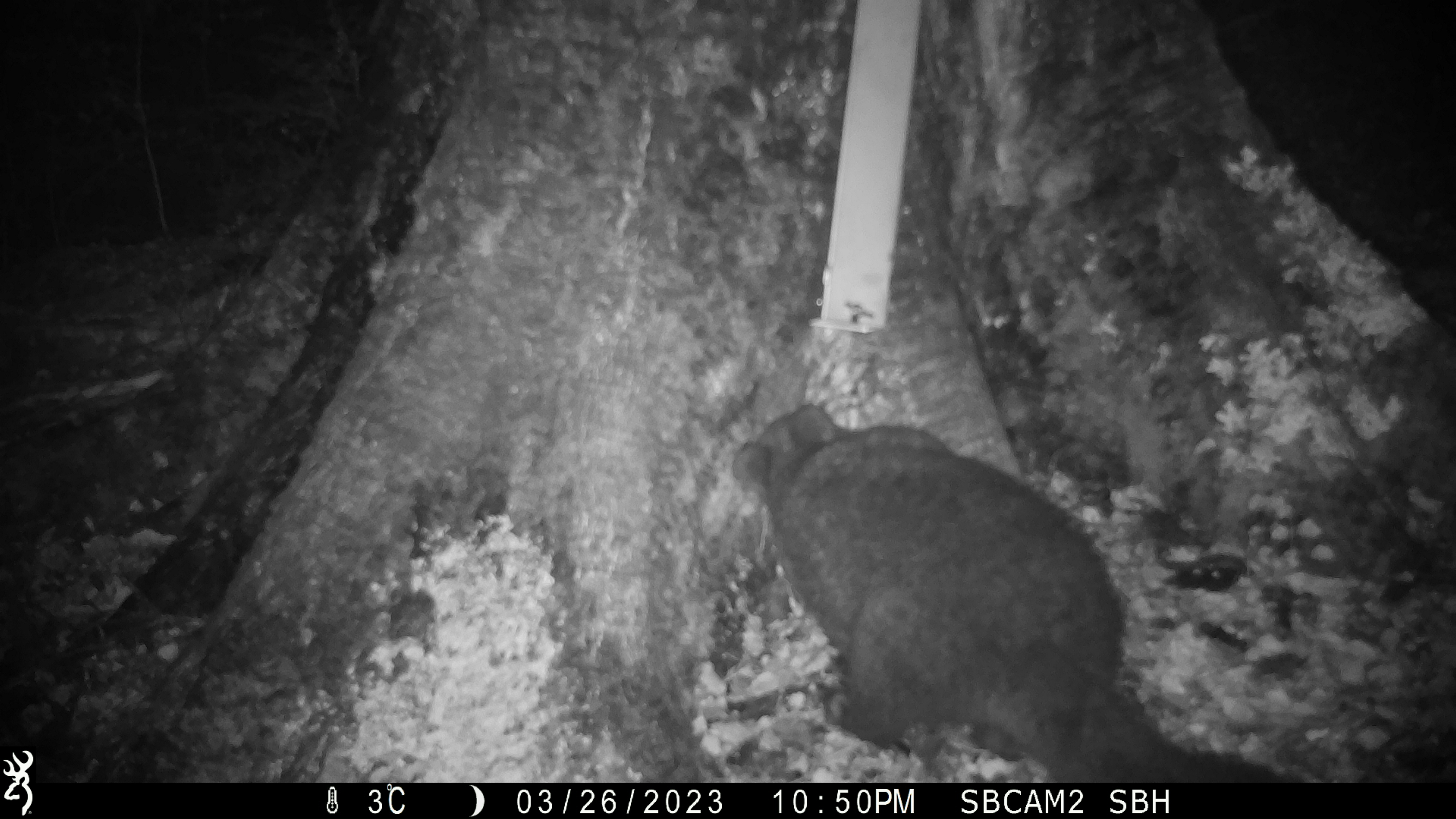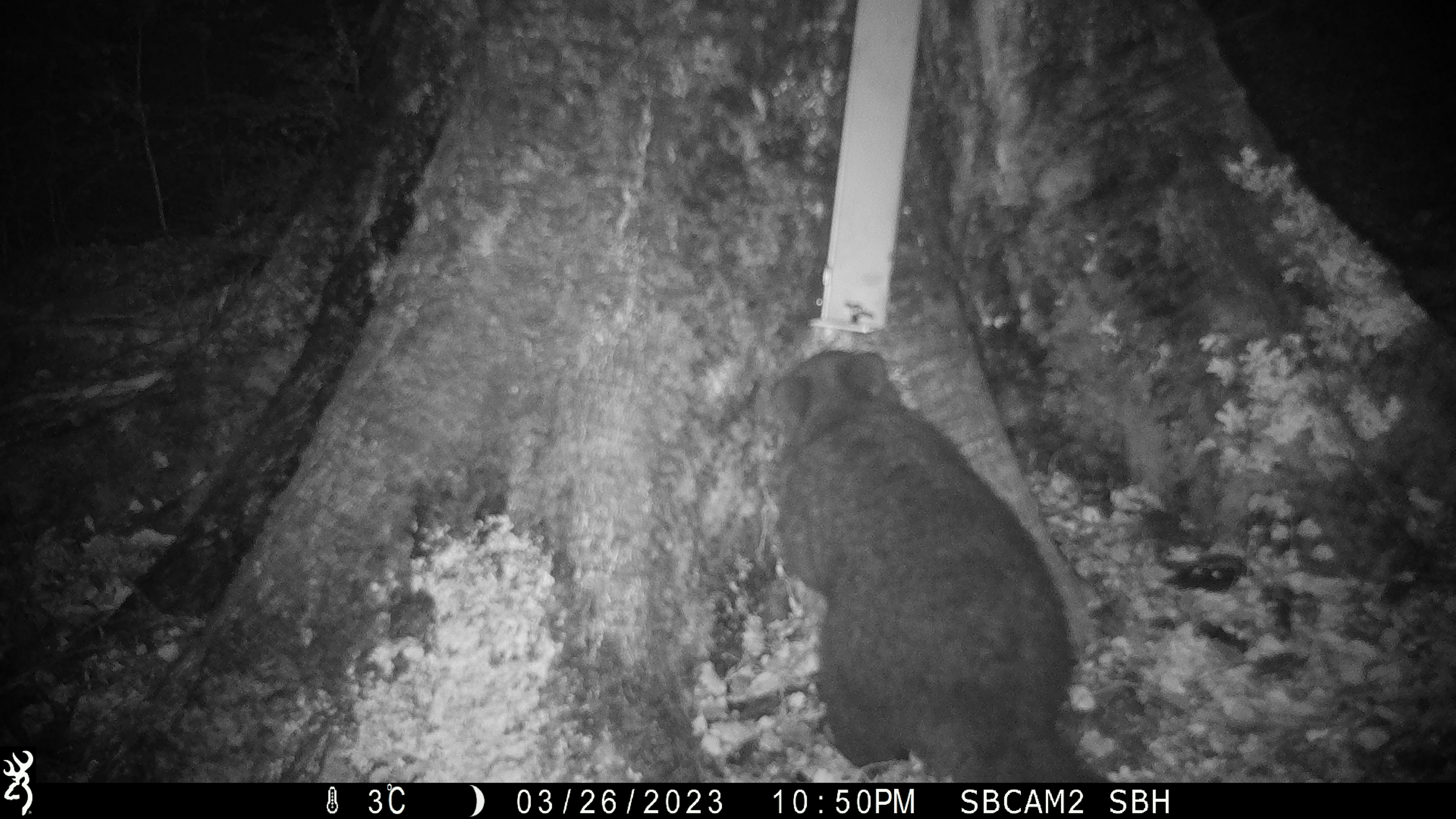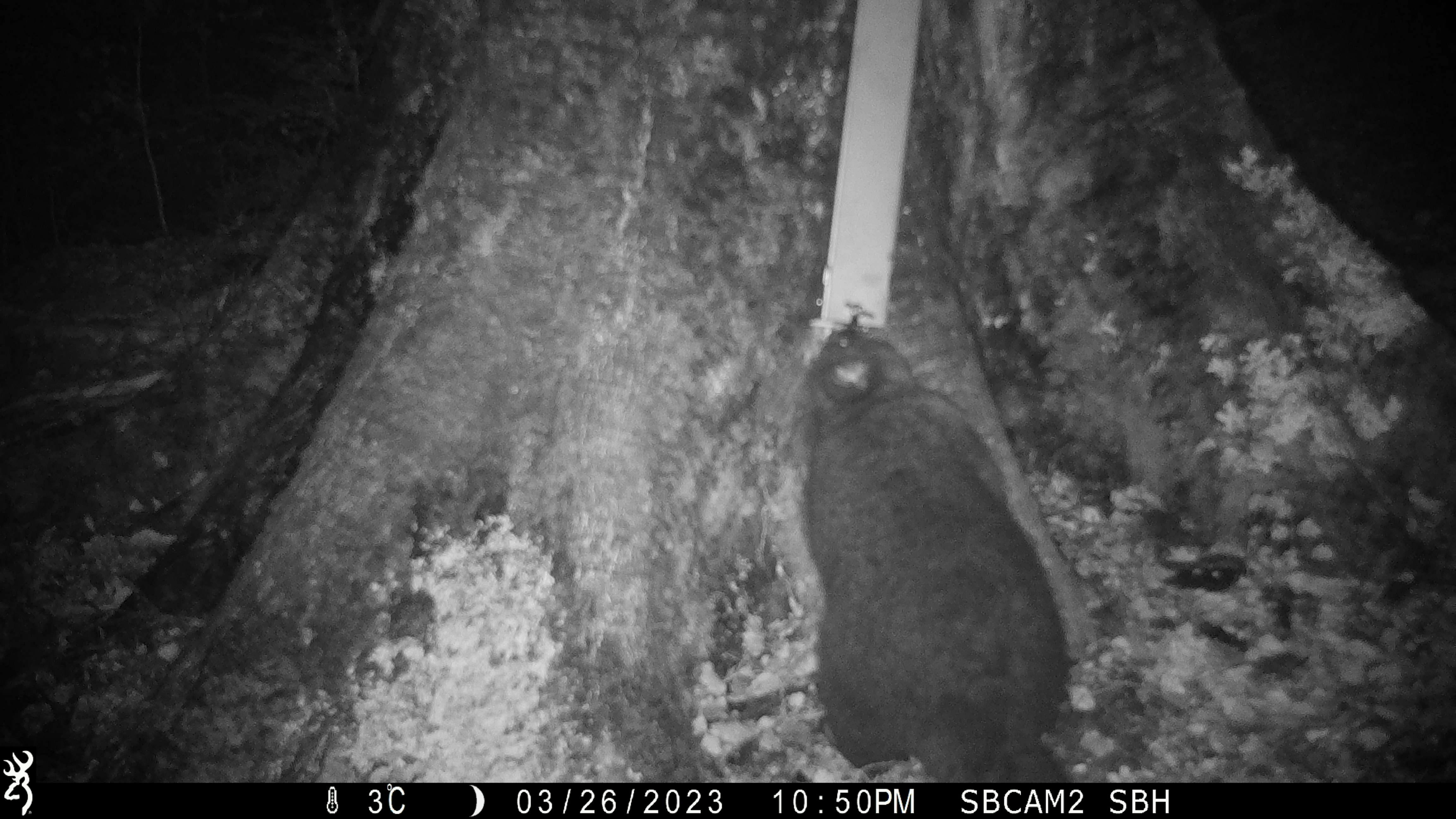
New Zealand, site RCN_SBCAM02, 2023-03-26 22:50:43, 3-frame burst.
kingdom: Animalia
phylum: Chordata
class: Mammalia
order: Diprotodontia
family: Phalangeridae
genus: Trichosurus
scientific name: Trichosurus vulpecula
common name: common brushtail possum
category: possum